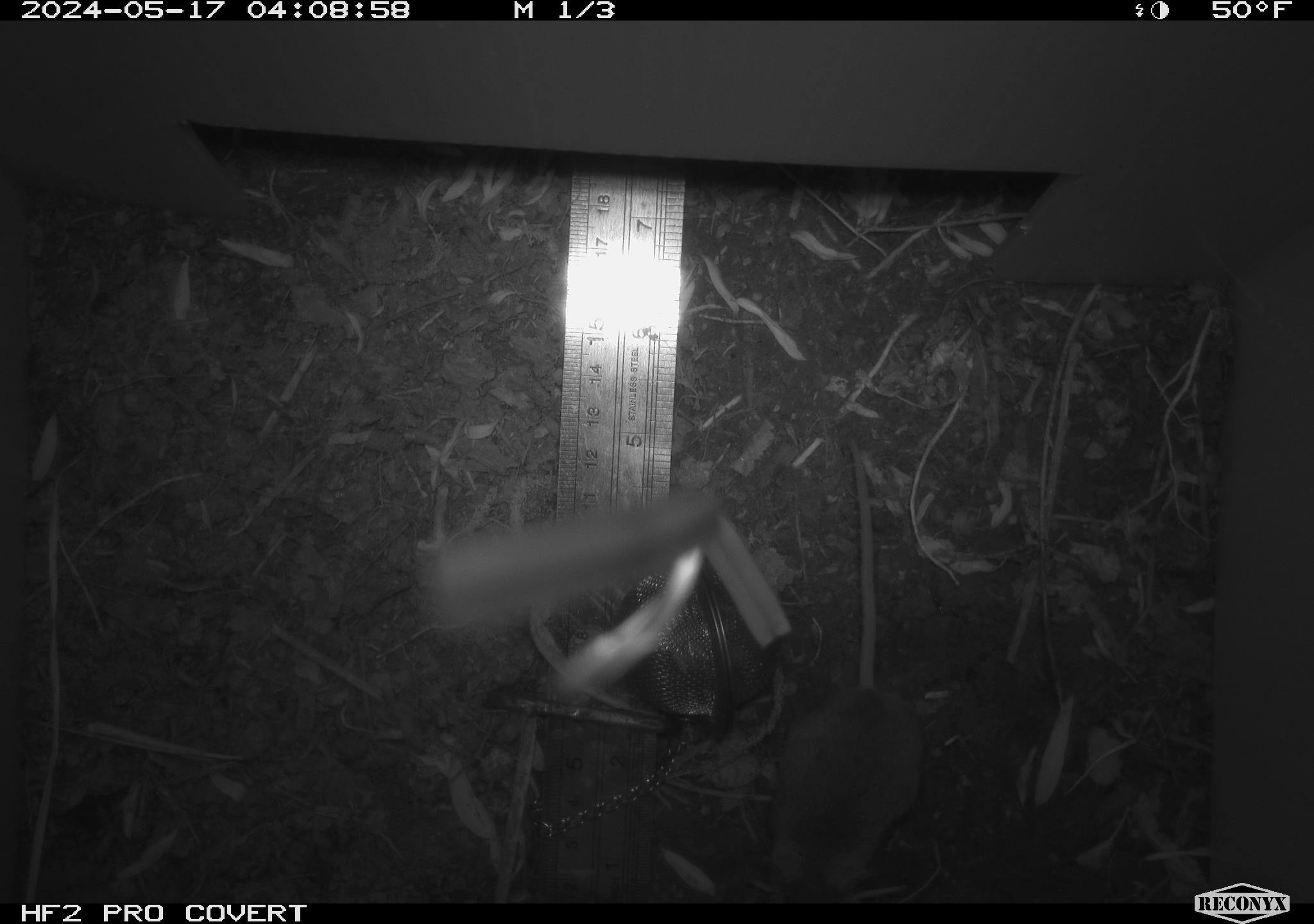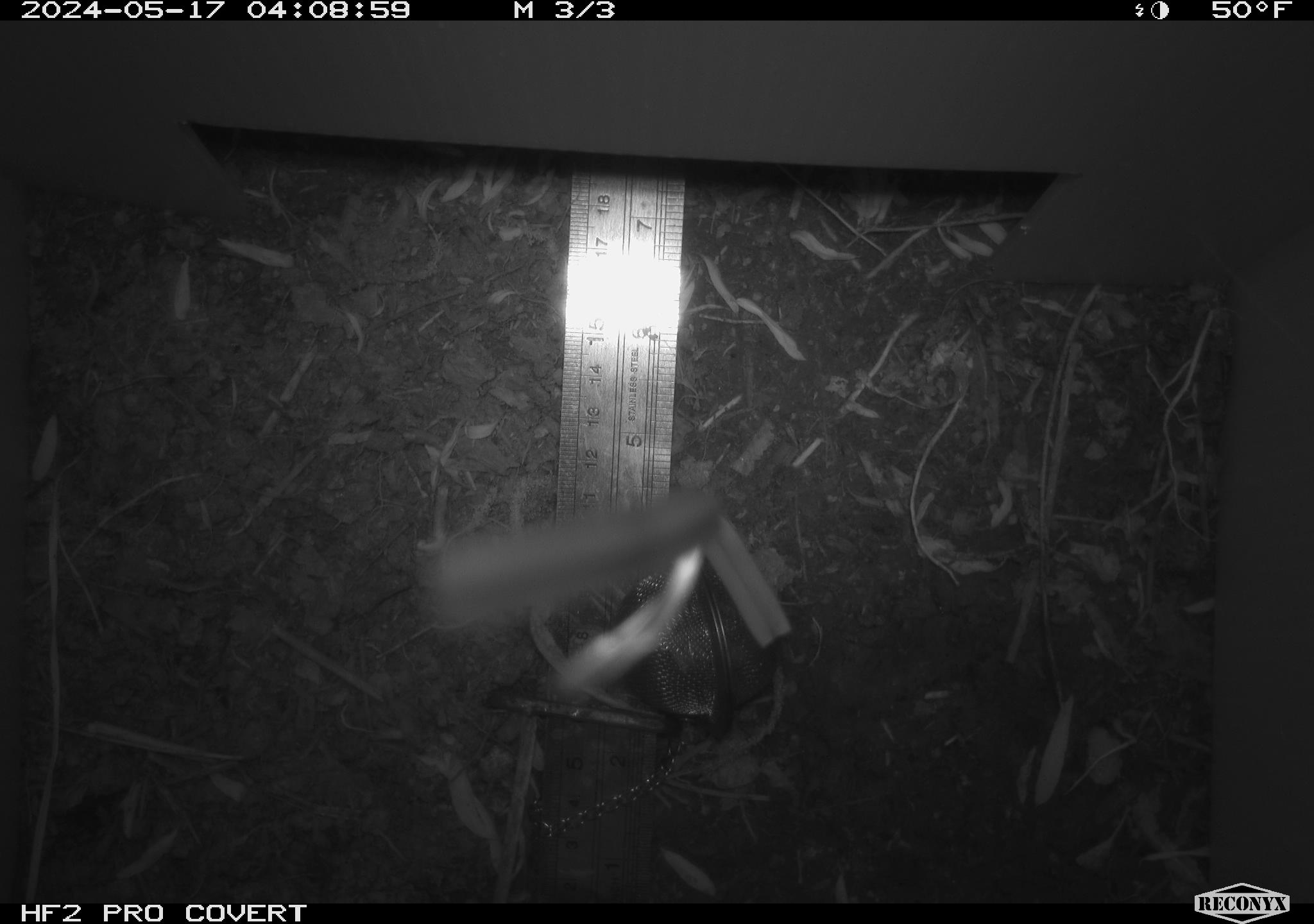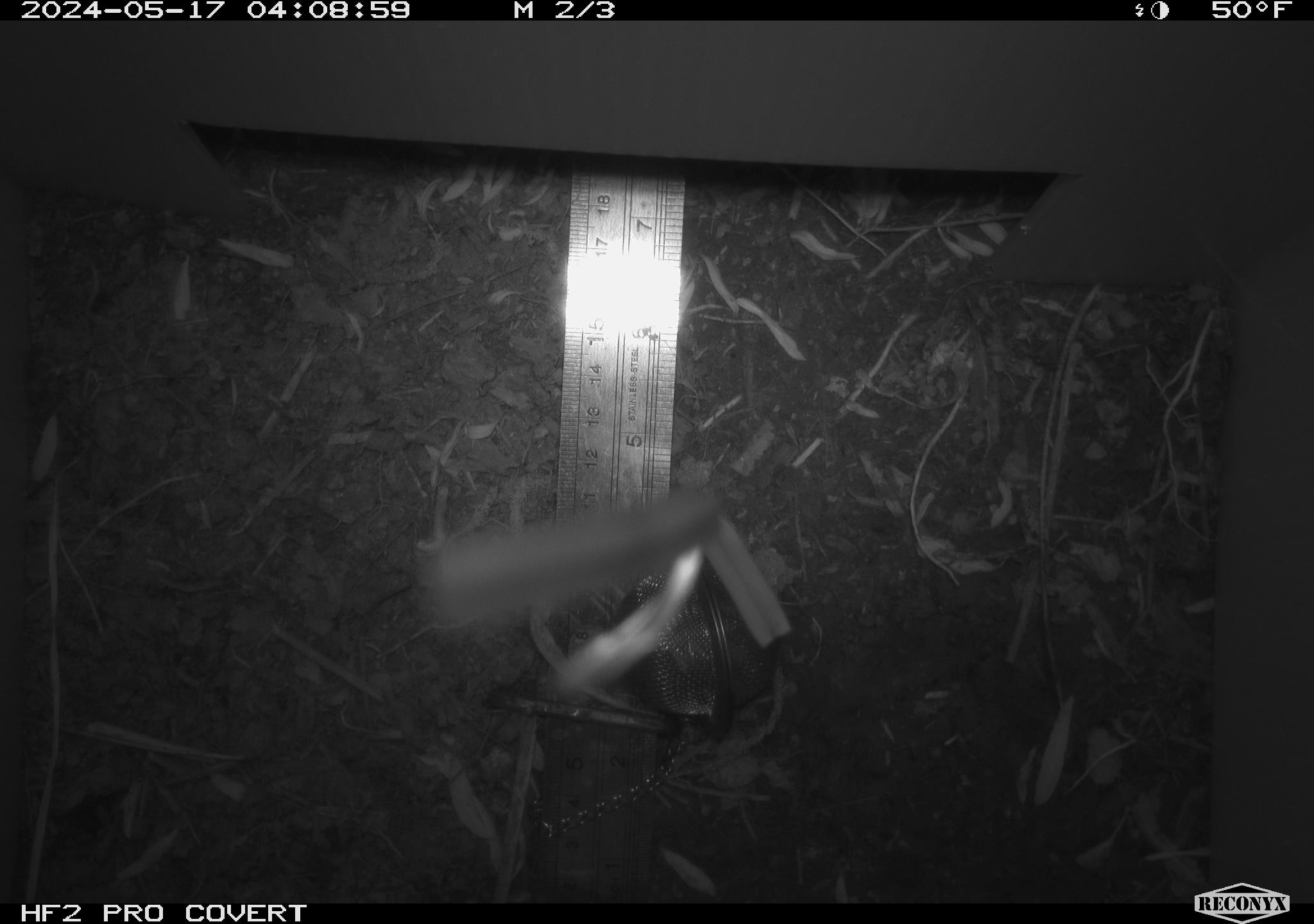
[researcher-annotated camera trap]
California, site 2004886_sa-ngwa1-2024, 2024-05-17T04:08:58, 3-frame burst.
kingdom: Animalia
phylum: Chordata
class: Mammalia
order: Rodentia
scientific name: Rodentia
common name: mouse species